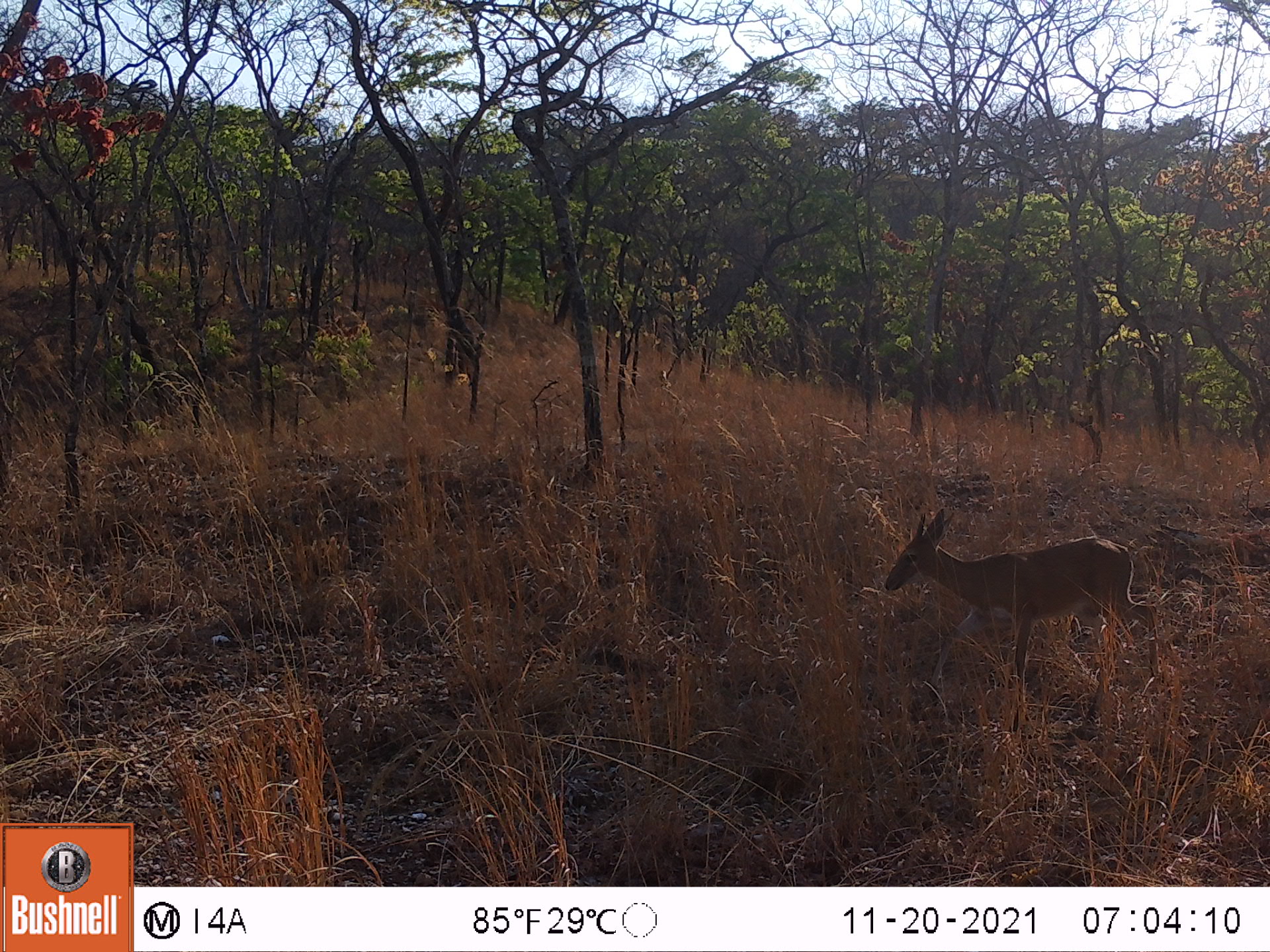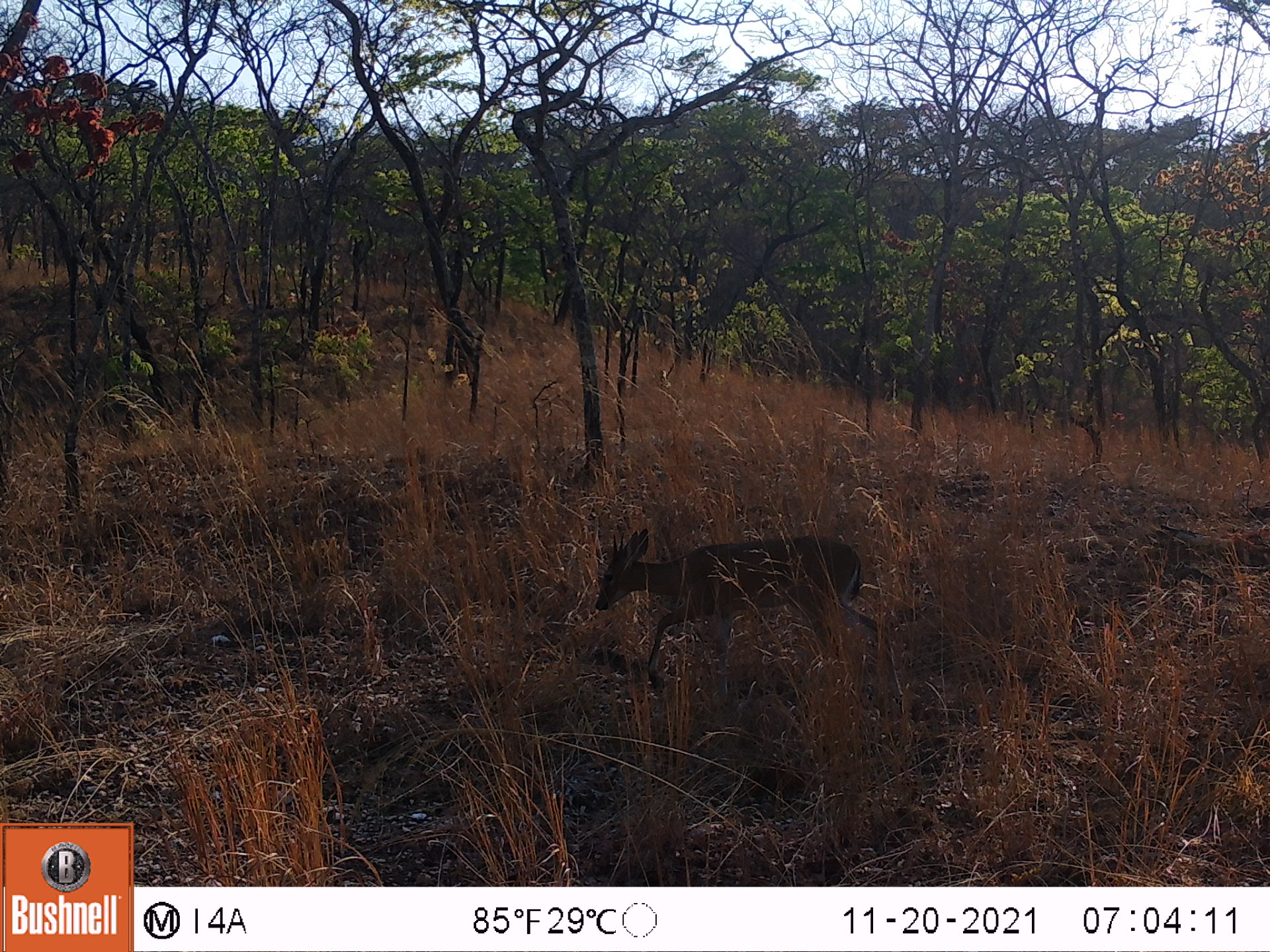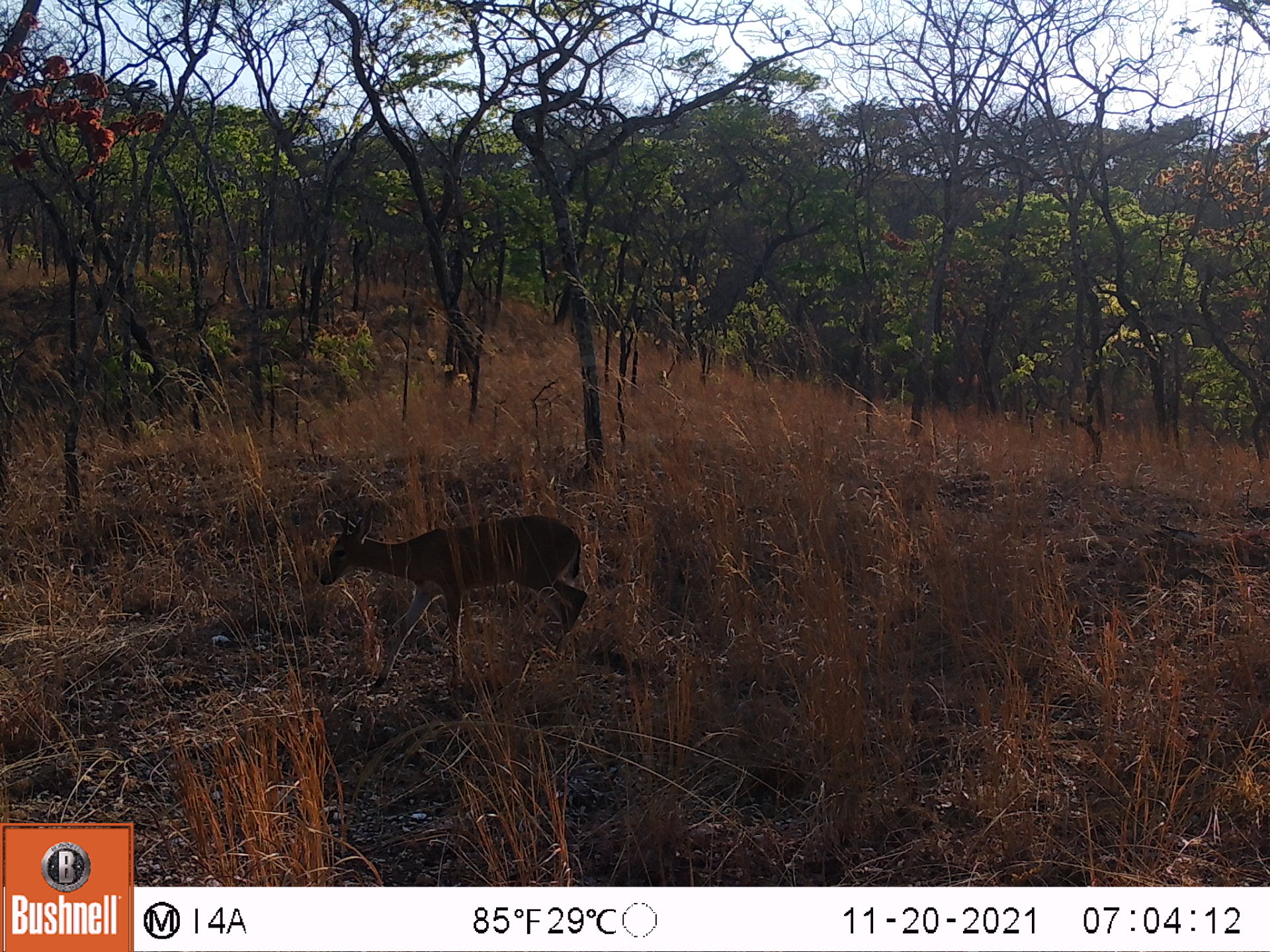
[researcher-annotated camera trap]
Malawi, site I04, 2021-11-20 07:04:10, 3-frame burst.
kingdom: Animalia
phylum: Chordata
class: Mammalia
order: Artiodactyla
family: Bovidae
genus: Sylvicapra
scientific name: Sylvicapra grimmia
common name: common duiker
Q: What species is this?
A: Common duiker (Sylvicapra grimmia).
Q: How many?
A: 1.